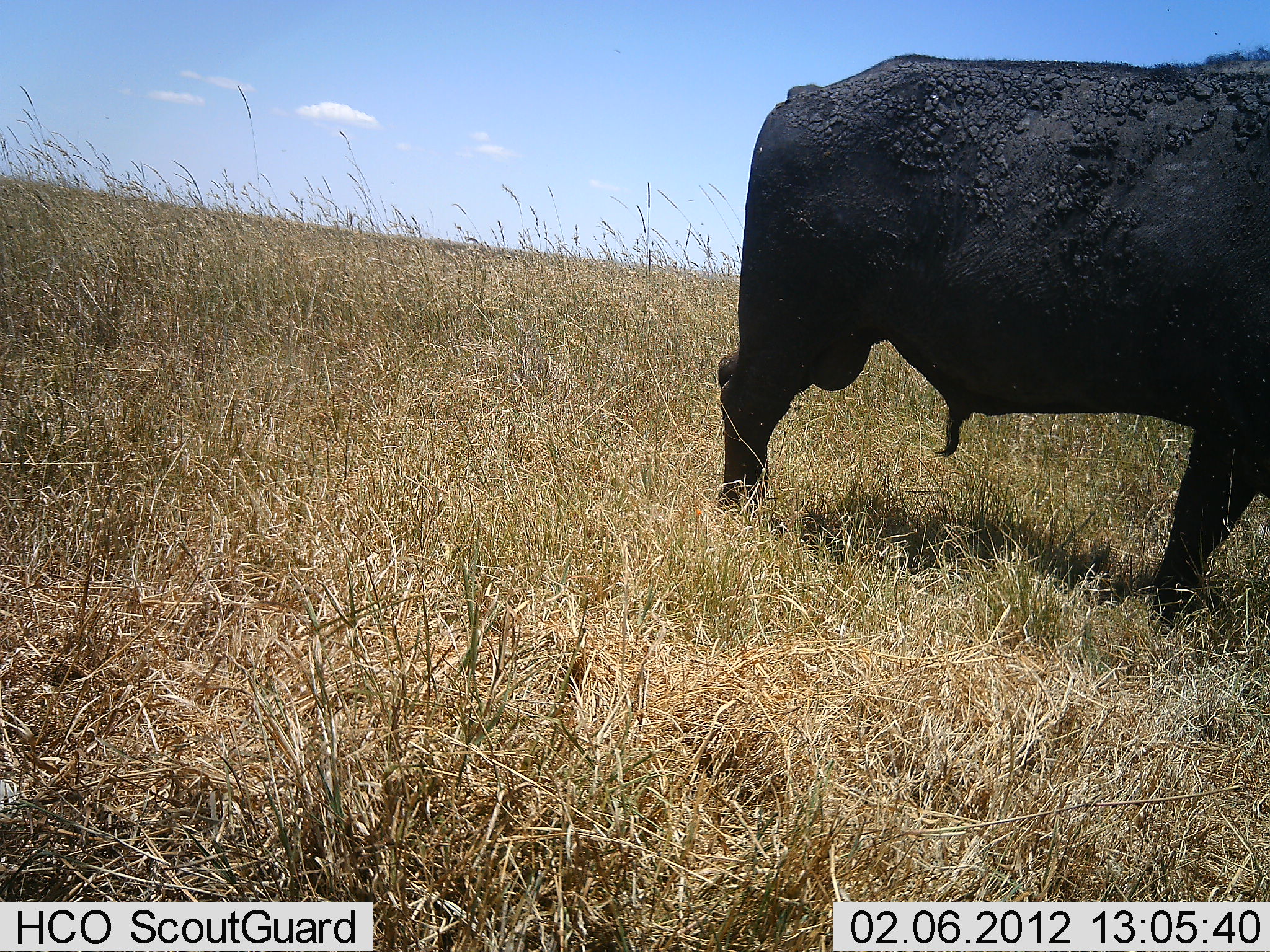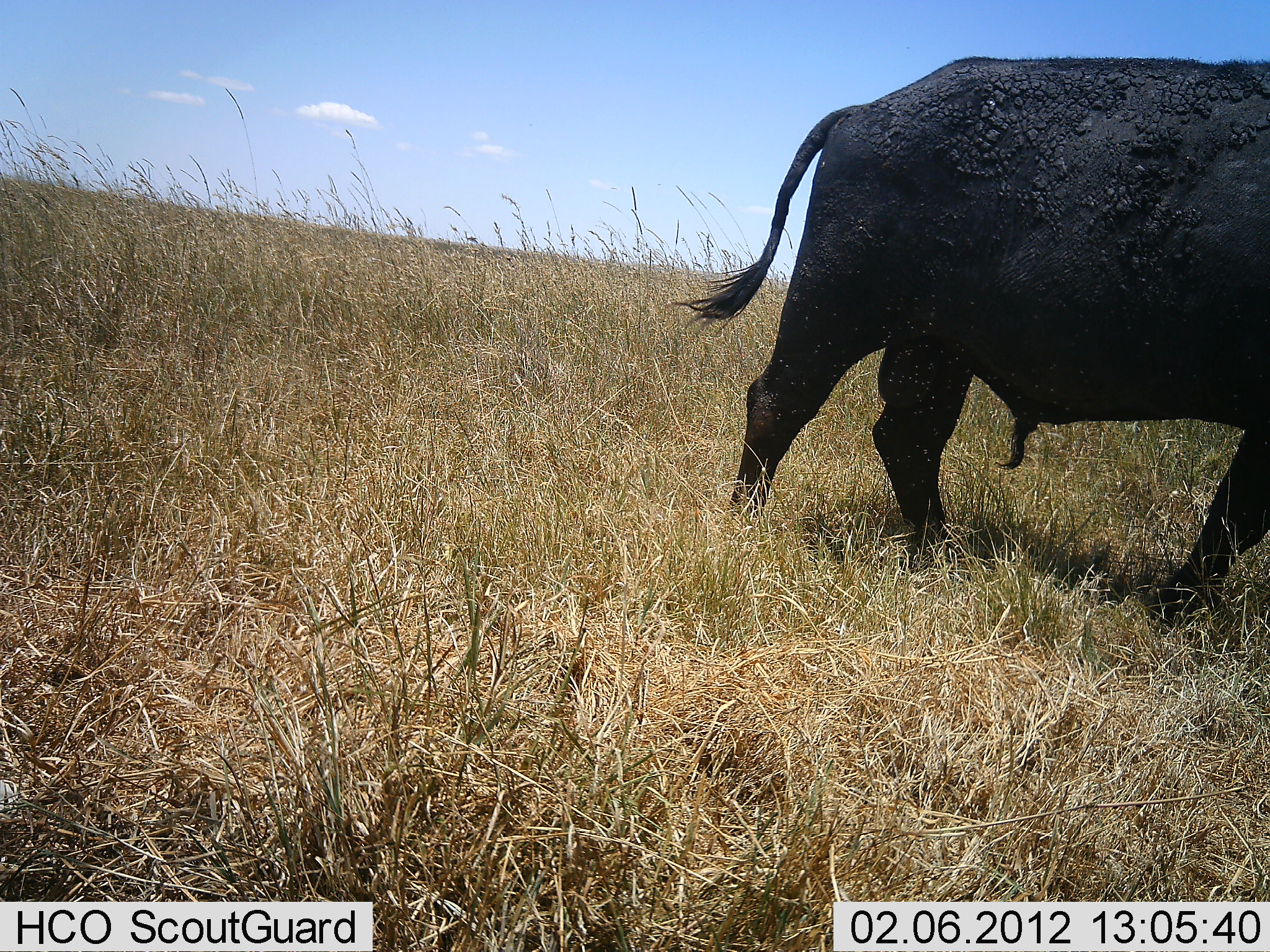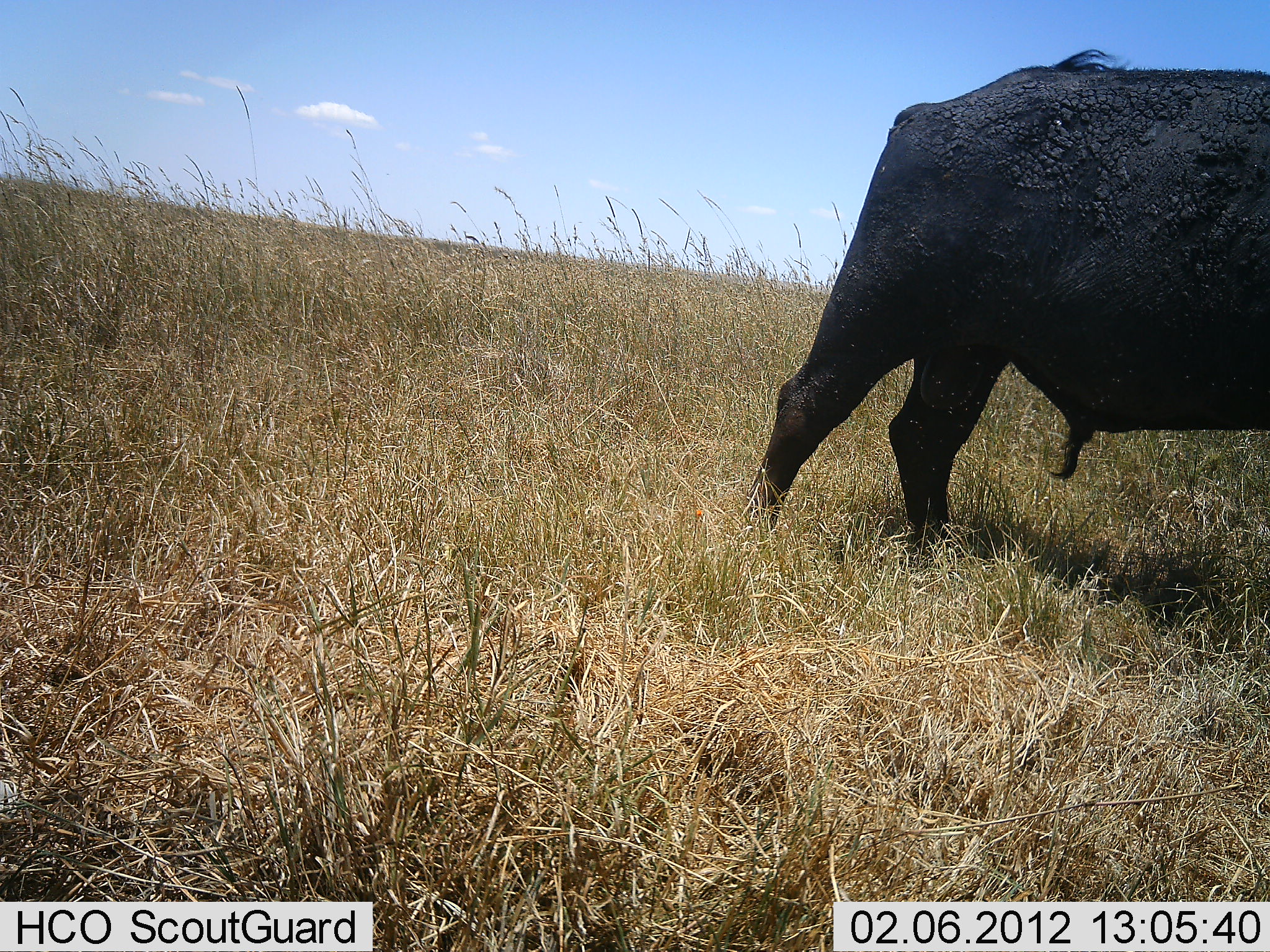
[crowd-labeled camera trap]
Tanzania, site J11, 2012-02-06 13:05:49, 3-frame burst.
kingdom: Animalia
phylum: Chordata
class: Mammalia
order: Artiodactyla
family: Bovidae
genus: Syncerus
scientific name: Syncerus caffer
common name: cape buffalo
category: buffalo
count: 1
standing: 25%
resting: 0%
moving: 75%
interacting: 0%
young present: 0%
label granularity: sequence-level